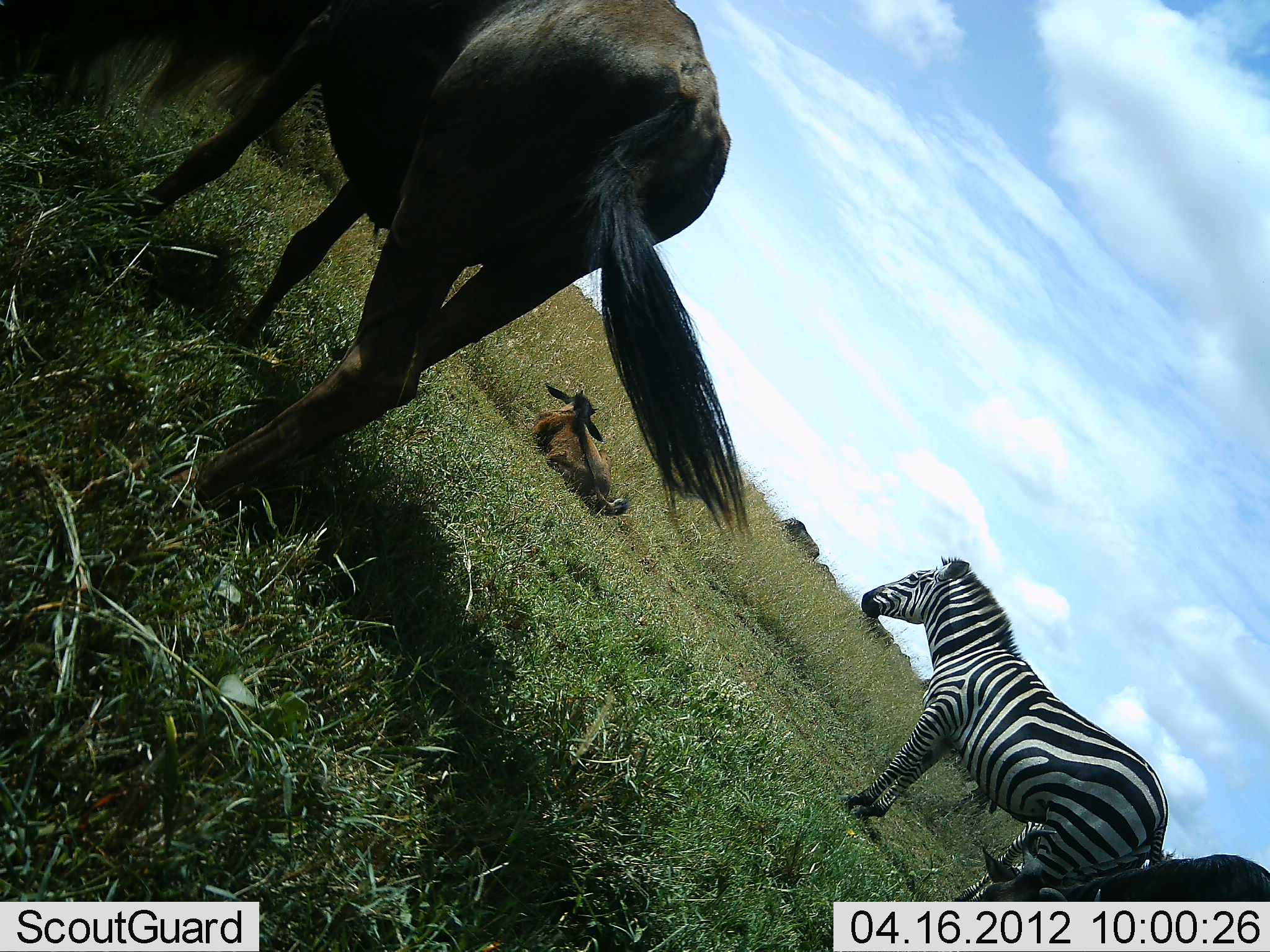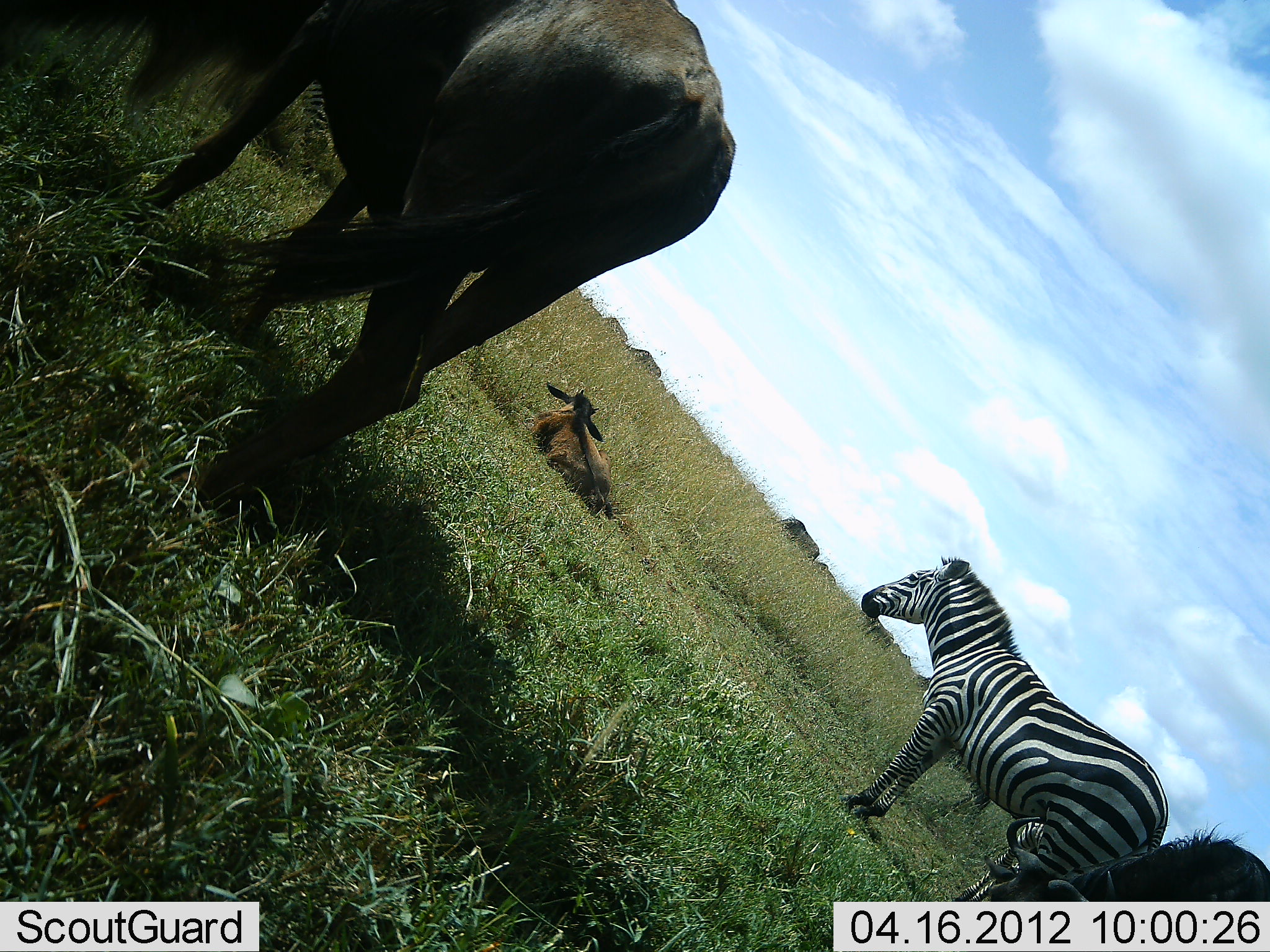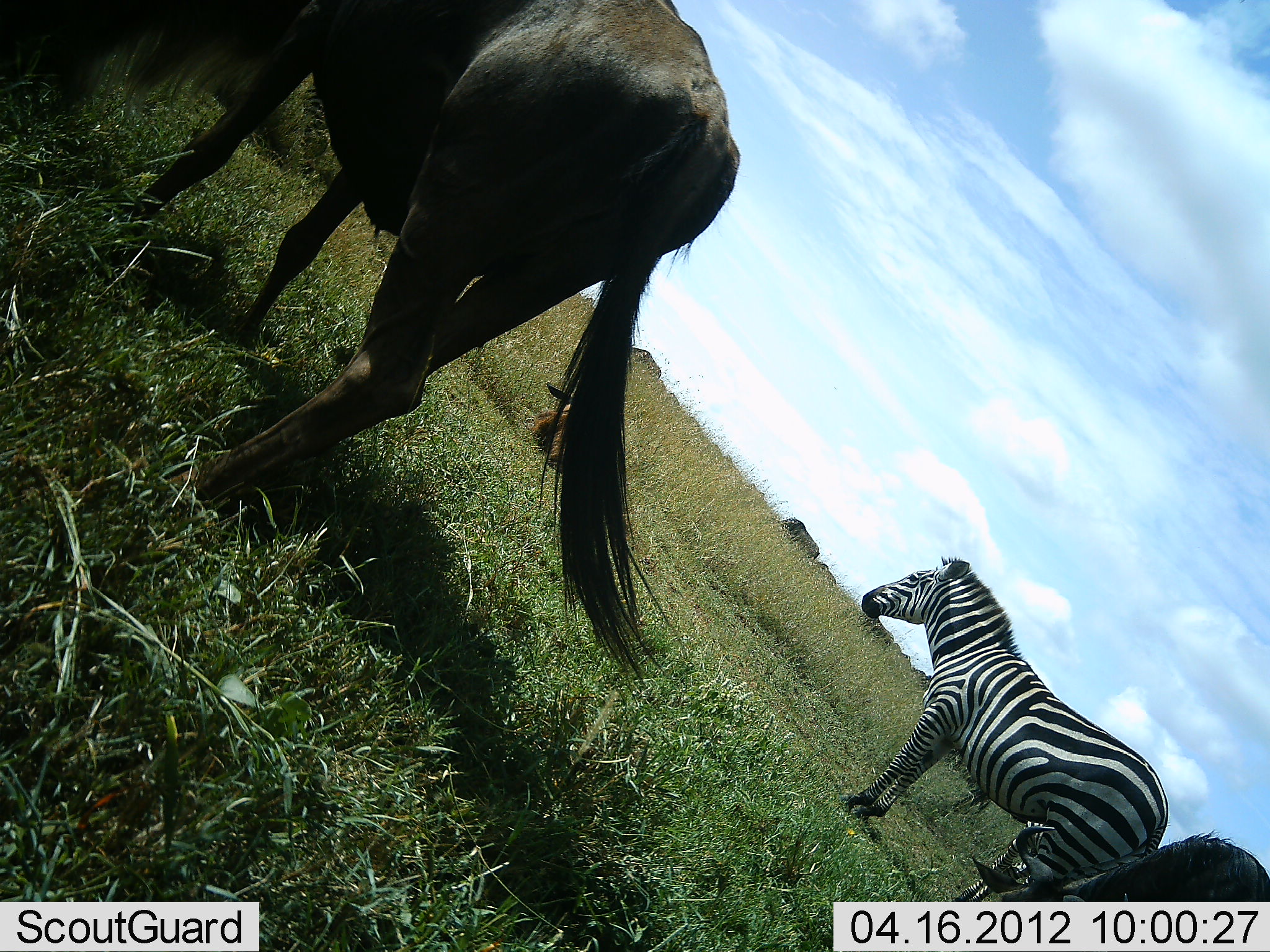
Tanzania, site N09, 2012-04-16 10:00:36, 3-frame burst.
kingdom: Animalia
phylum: Chordata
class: Mammalia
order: Artiodactyla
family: Bovidae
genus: Connochaetes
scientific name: Connochaetes taurinus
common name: blue wildebeest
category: wildebeest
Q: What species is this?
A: Wildebeest (blue wildebeest) (Connochaetes taurinus).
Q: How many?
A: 3.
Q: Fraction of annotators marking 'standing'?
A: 67%.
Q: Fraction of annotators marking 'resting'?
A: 78%.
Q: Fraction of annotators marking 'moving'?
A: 7%.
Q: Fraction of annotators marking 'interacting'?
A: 4%.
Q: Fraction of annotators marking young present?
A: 67%.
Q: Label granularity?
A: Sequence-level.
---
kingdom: Animalia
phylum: Chordata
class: Mammalia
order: Perissodactyla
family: Equidae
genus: Equus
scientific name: Equus quagga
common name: plains zebra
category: zebra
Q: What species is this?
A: Zebra (plains zebra) (Equus quagga).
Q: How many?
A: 1.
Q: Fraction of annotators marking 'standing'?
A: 100%.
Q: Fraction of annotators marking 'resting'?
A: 6%.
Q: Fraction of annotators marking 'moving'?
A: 0%.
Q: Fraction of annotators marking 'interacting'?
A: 0%.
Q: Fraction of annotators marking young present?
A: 0%.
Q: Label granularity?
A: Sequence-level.